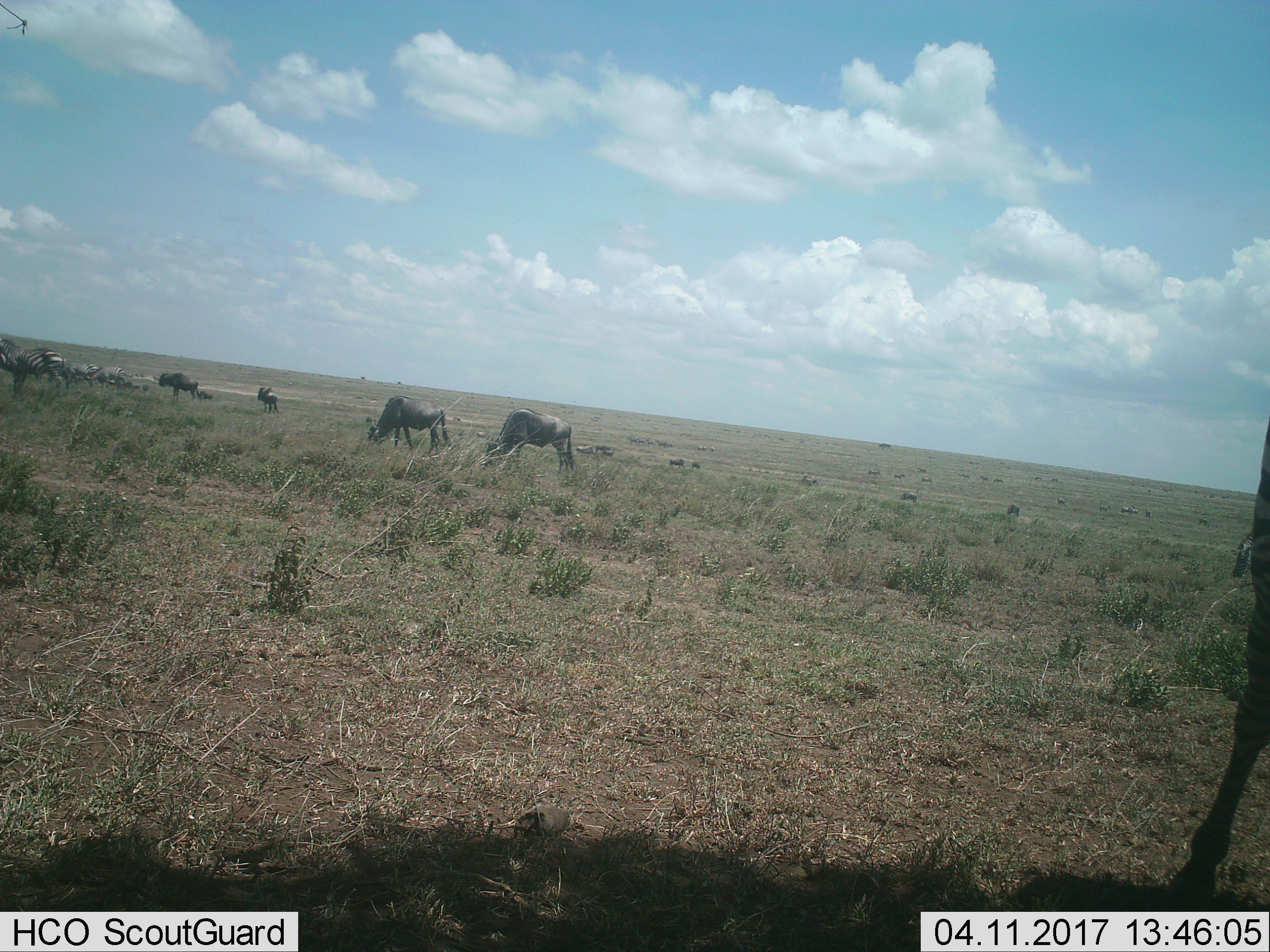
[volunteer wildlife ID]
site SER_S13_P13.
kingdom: Animalia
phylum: Chordata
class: Mammalia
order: Artiodactyla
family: Bovidae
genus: Connochaetes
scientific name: Connochaetes taurinus taurinus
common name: blue wildebeest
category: wildebeestblue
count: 11-50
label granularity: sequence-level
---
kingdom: Animalia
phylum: Chordata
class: Mammalia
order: Perissodactyla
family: Equidae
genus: Equus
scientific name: Equus quagga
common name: plains zebra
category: zebraplains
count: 7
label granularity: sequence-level